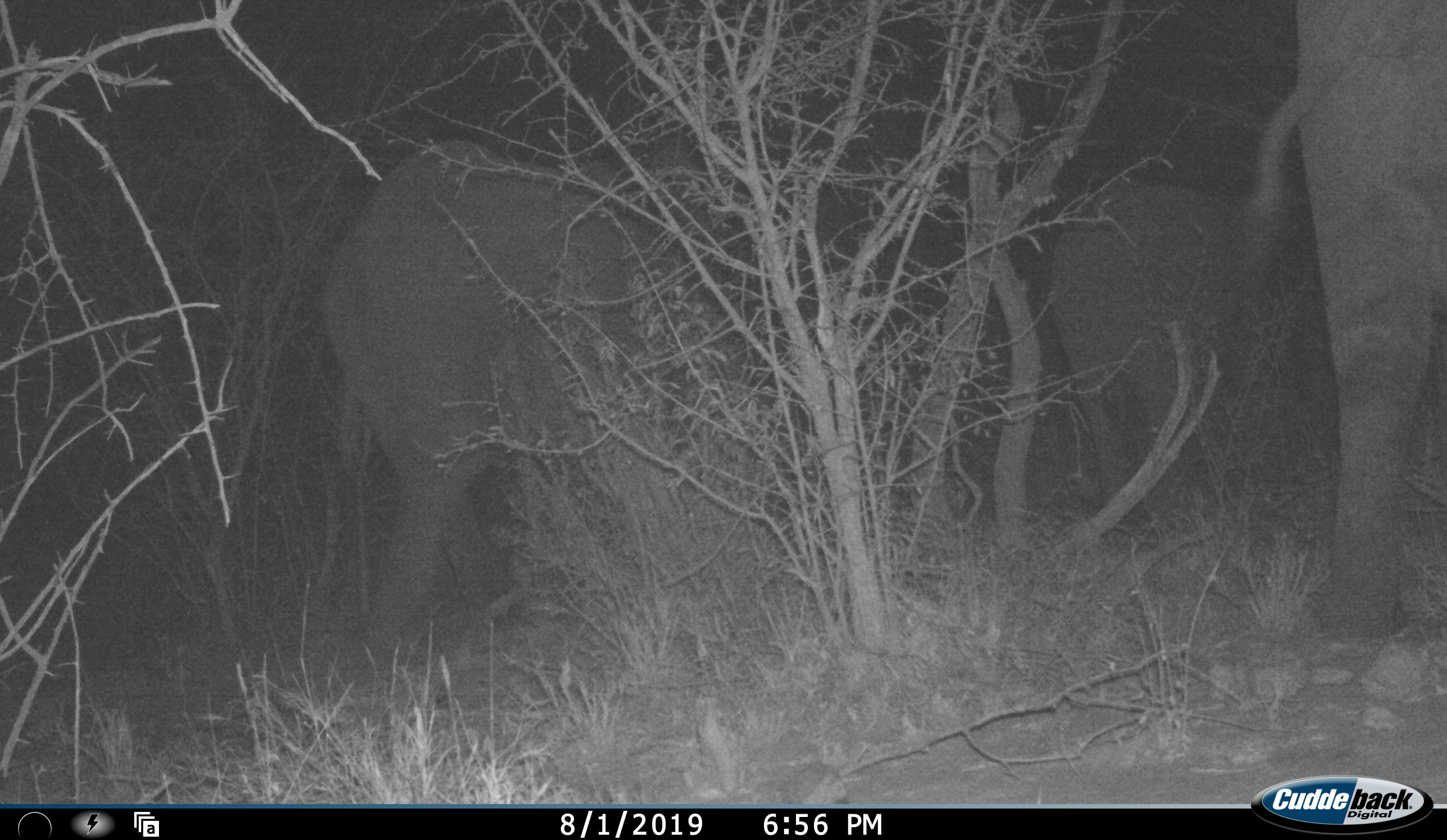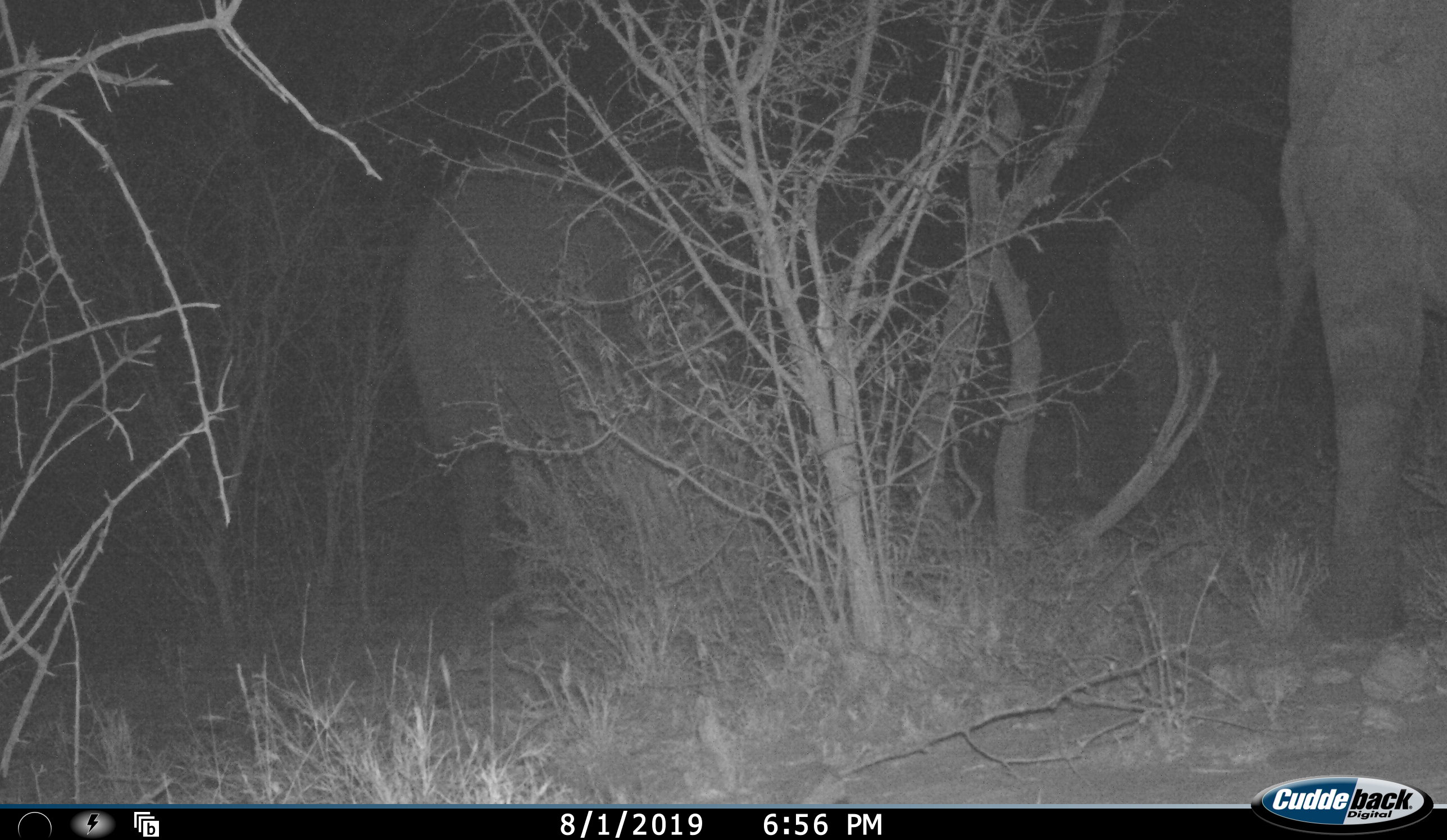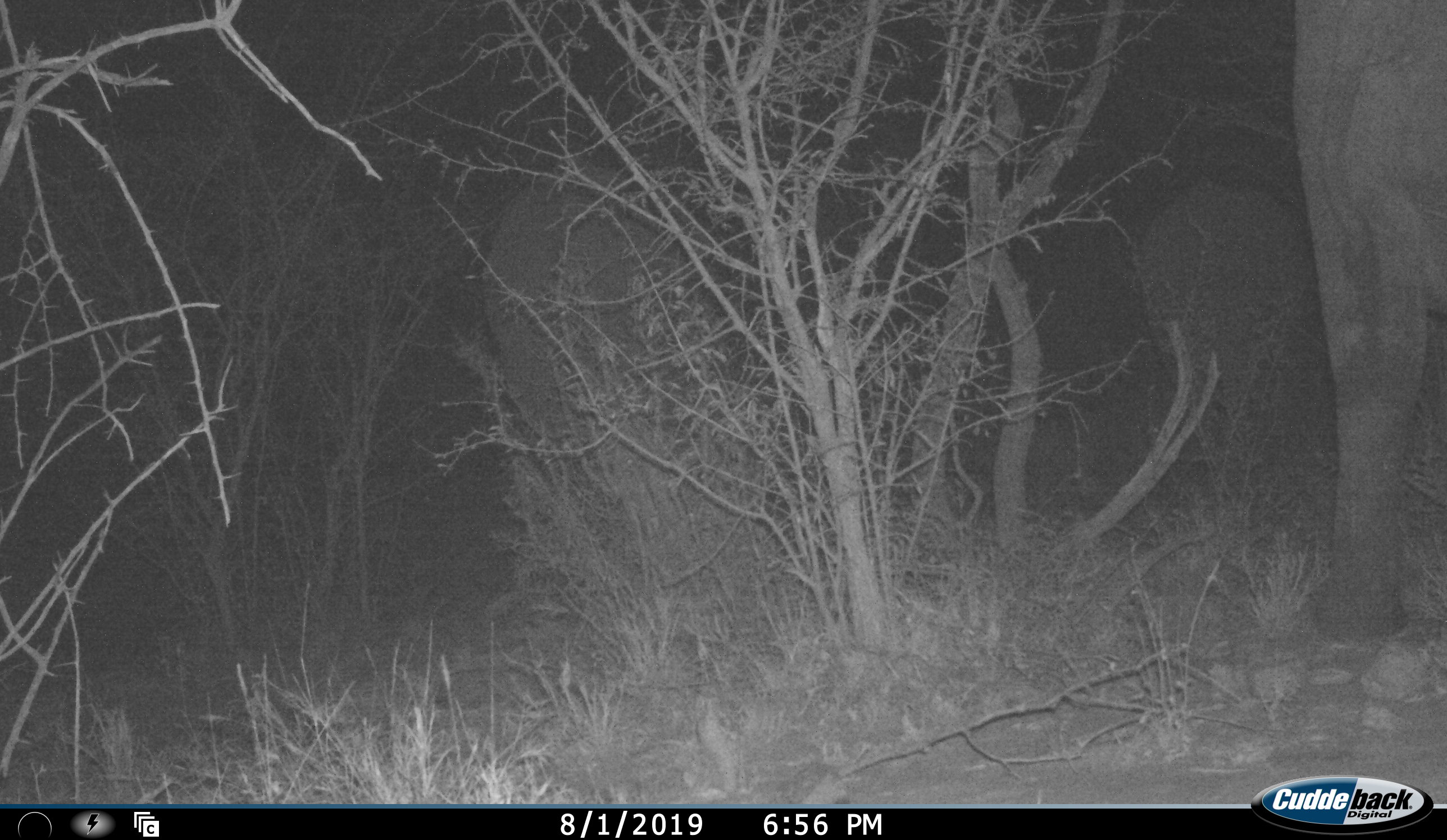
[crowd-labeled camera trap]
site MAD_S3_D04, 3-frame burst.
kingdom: Animalia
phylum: Chordata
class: Mammalia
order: Proboscidea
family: Elephantidae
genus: Loxodonta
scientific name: Loxodonta africana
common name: african bush elephant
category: elephant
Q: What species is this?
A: Elephant (african bush elephant) (Loxodonta africana).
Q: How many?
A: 3.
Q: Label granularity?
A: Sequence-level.